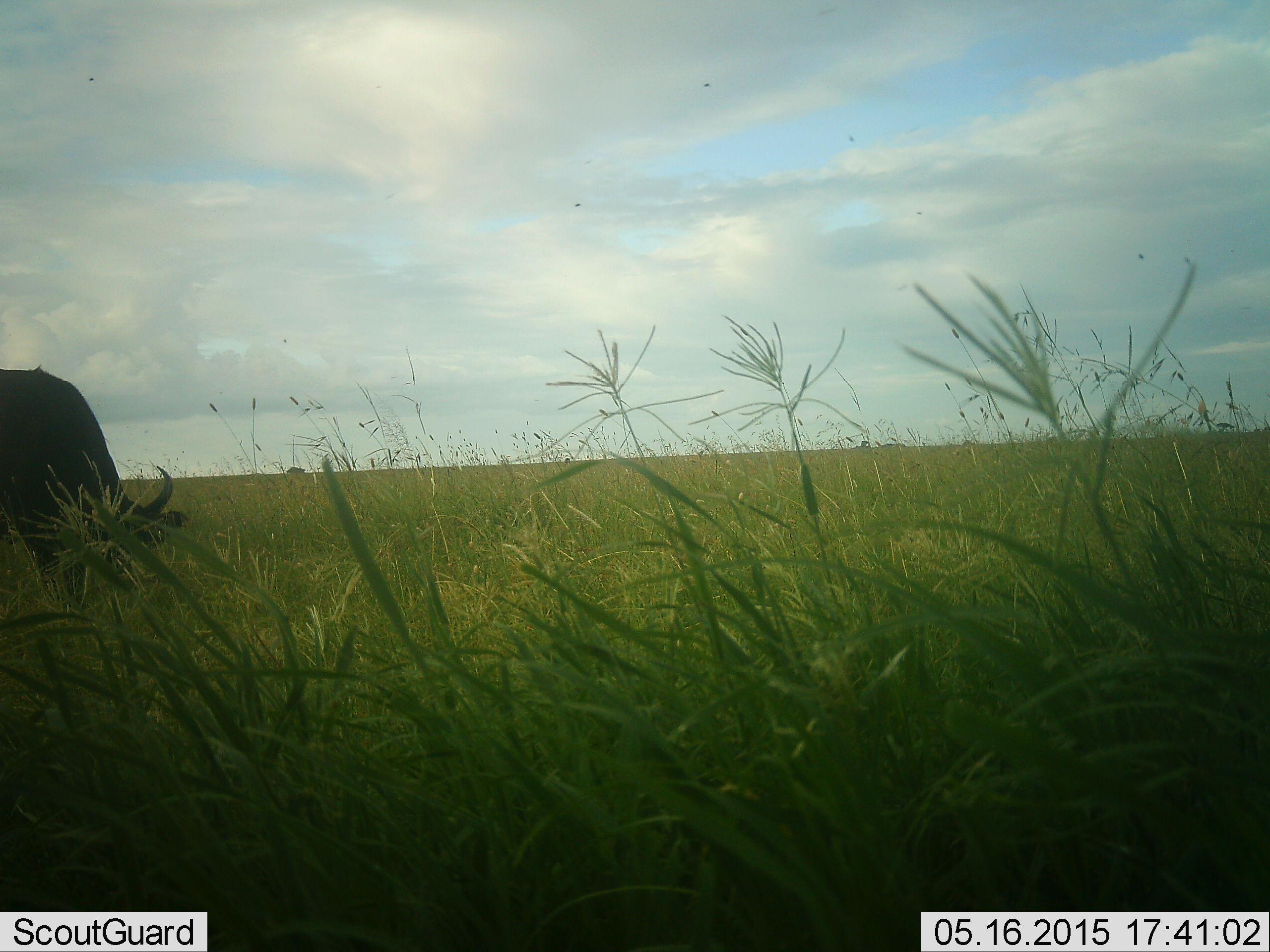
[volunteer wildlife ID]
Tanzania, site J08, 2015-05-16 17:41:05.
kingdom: Animalia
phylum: Chordata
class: Mammalia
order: Artiodactyla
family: Bovidae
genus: Connochaetes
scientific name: Connochaetes taurinus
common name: blue wildebeest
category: wildebeest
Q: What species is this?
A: Wildebeest (blue wildebeest) (Connochaetes taurinus).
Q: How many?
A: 1.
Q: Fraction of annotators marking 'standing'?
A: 0%.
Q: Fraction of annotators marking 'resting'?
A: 0%.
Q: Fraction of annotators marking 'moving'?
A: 0%.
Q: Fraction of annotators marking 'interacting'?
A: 0%.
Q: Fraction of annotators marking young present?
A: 0%.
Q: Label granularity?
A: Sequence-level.